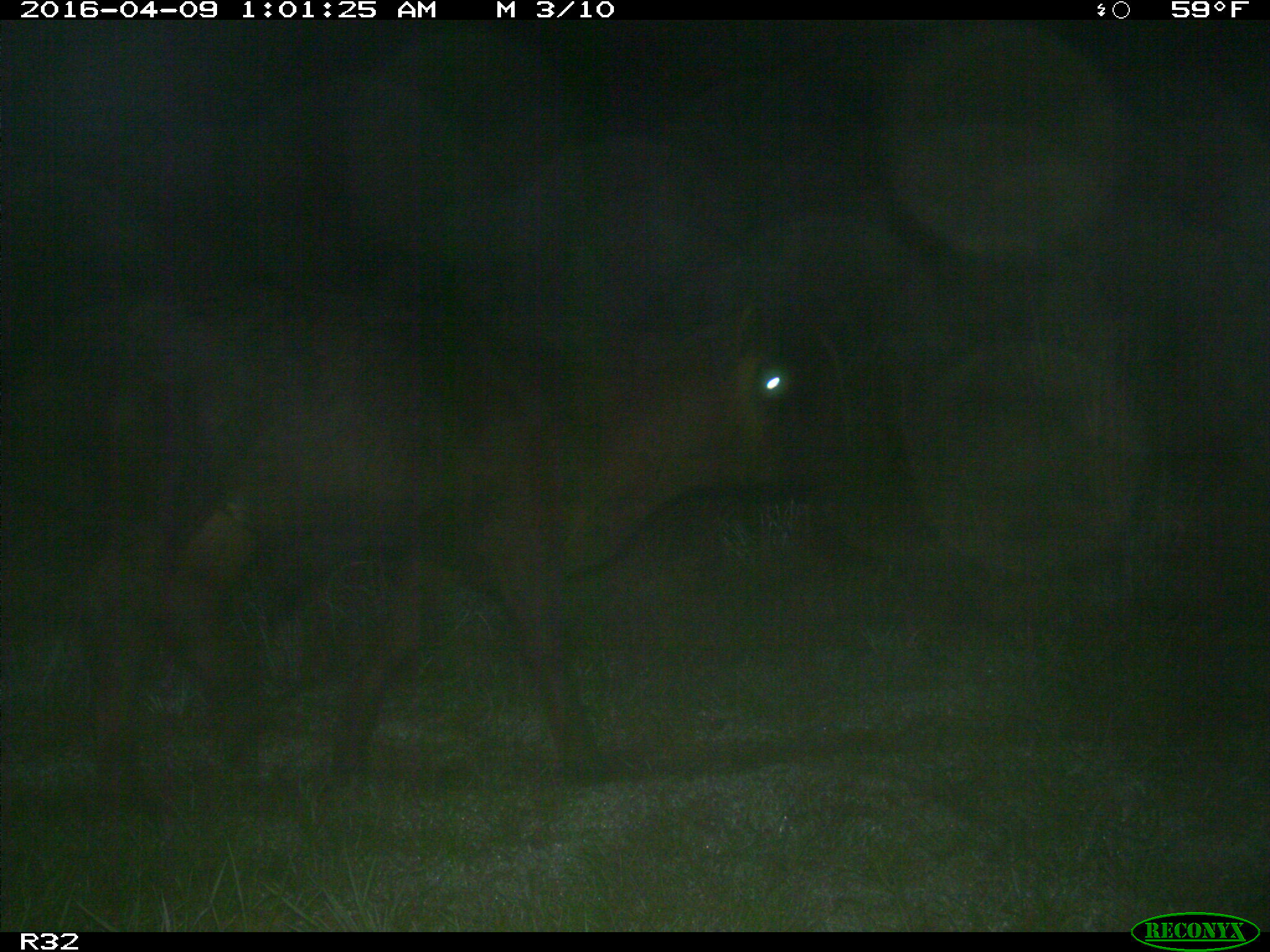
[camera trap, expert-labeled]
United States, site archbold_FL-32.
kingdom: Animalia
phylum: Chordata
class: Mammalia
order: Artiodactyla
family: Bovidae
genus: Bos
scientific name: Bos taurus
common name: domestic cow